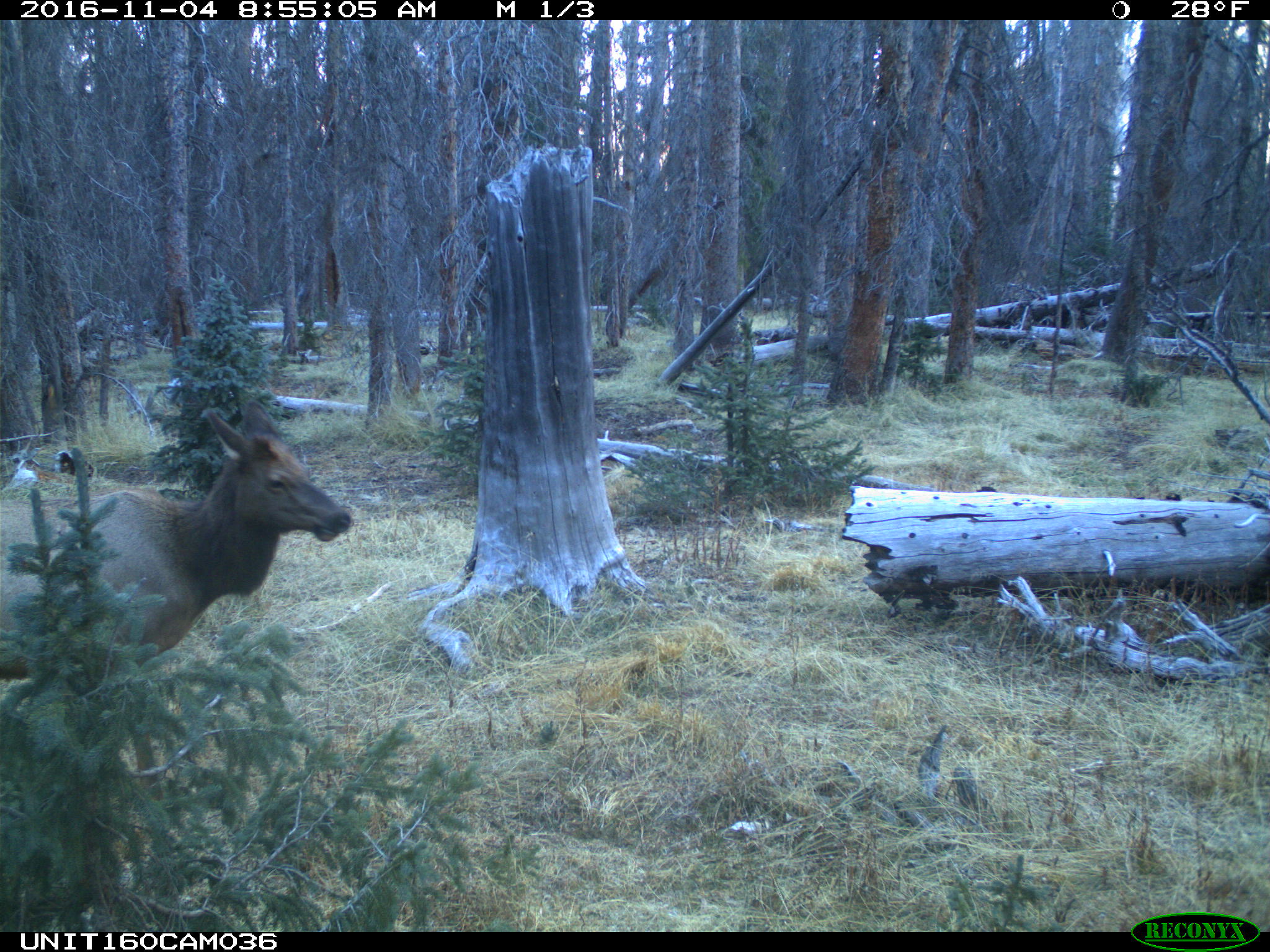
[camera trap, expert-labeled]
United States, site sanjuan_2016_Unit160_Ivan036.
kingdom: Animalia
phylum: Chordata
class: Mammalia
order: Artiodactyla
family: Cervidae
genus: Cervus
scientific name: Cervus elaphus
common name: red deer